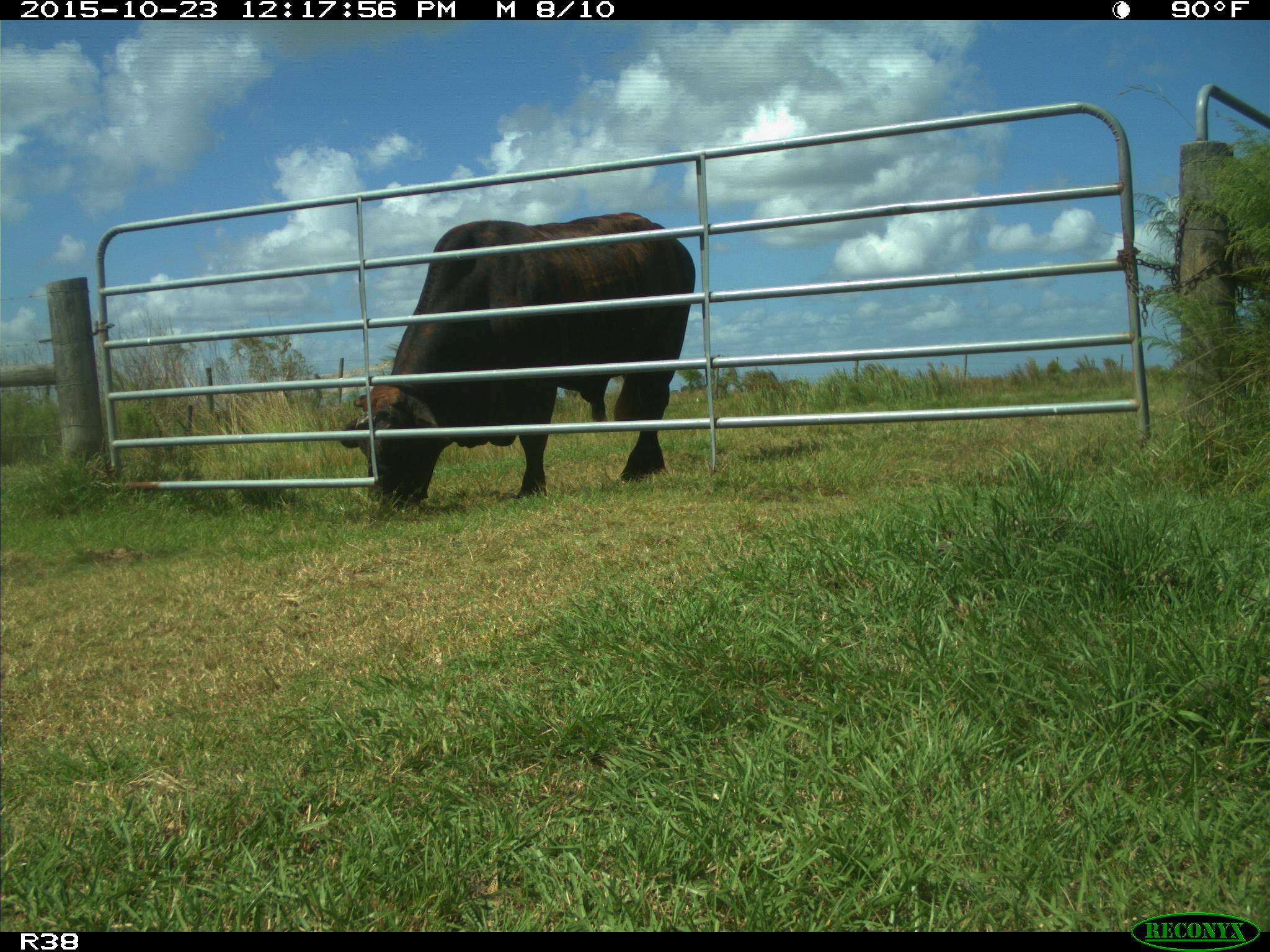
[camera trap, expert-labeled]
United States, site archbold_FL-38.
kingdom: Animalia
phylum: Chordata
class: Mammalia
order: Artiodactyla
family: Bovidae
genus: Bos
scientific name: Bos taurus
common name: domestic cow